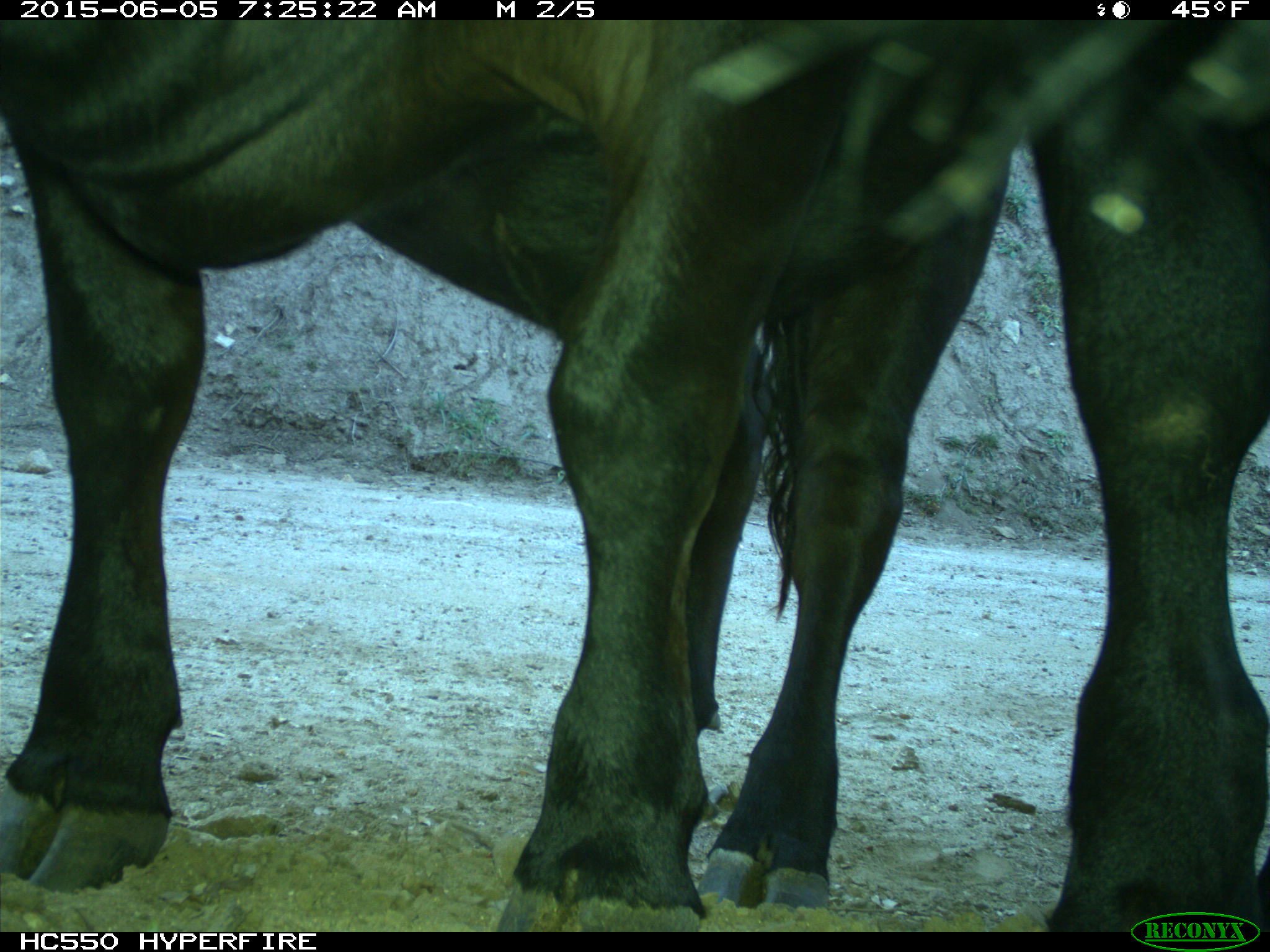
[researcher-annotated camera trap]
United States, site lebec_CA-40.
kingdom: Animalia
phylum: Chordata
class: Mammalia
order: Artiodactyla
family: Bovidae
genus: Bos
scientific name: Bos taurus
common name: domestic cow